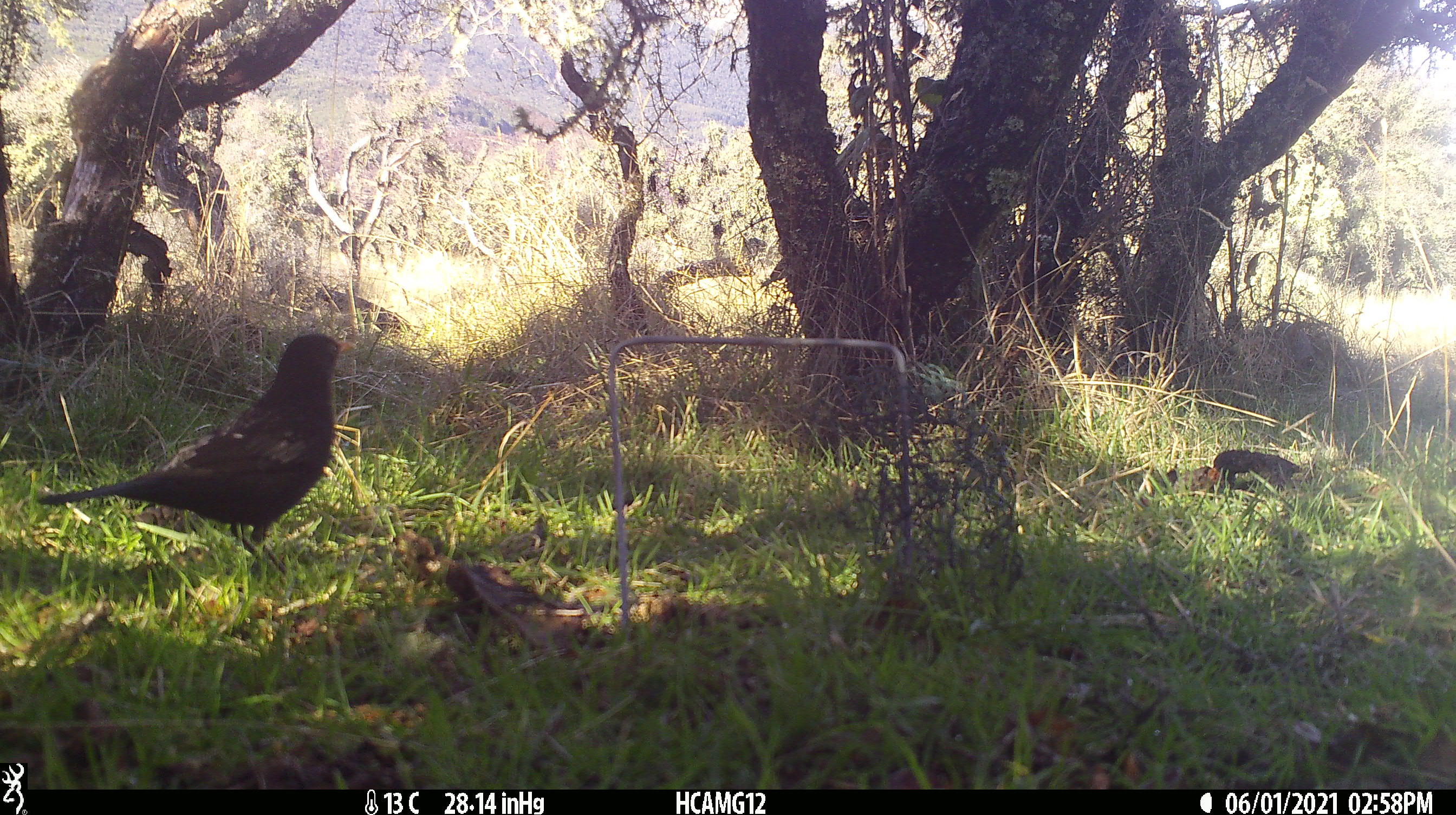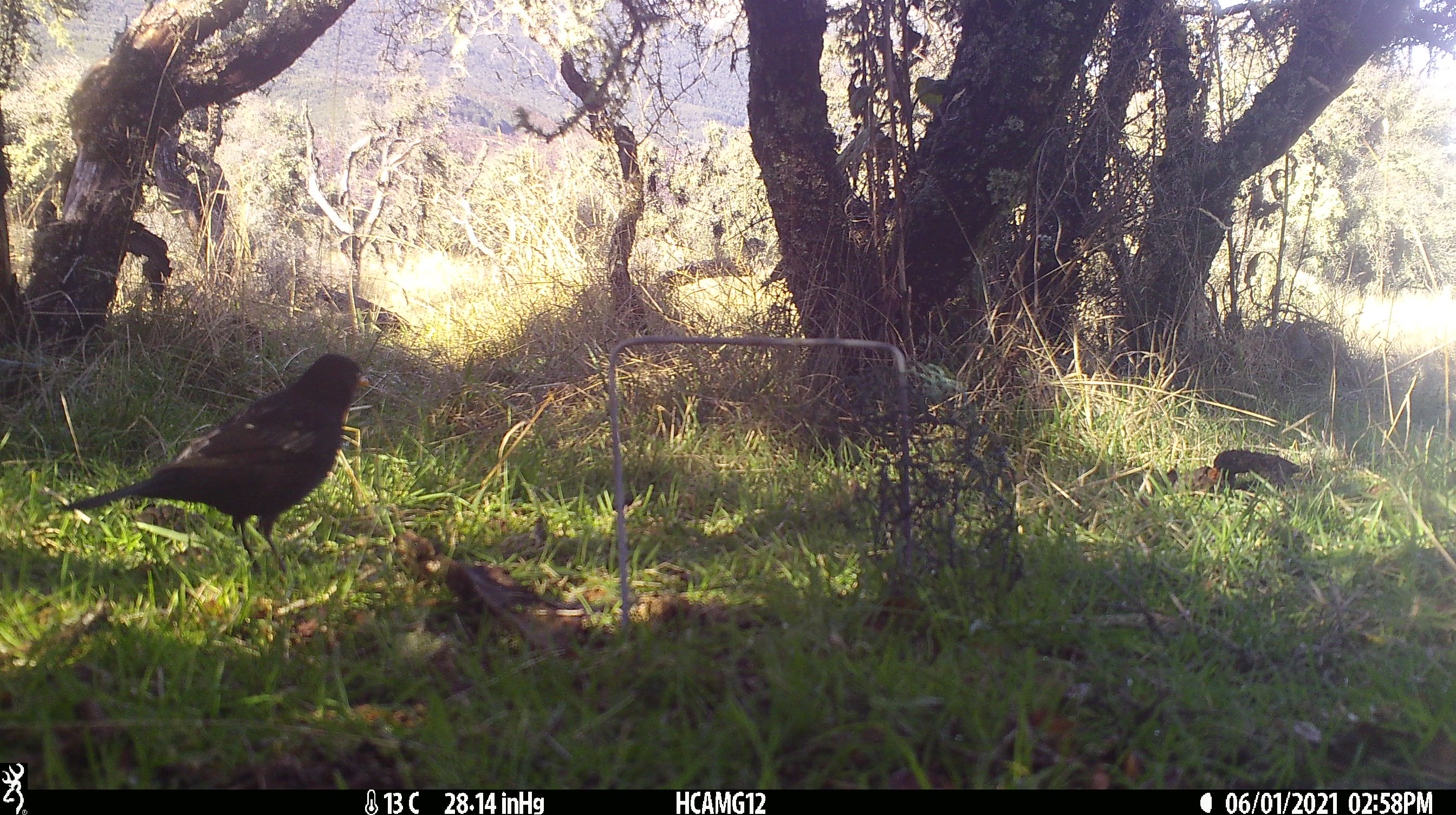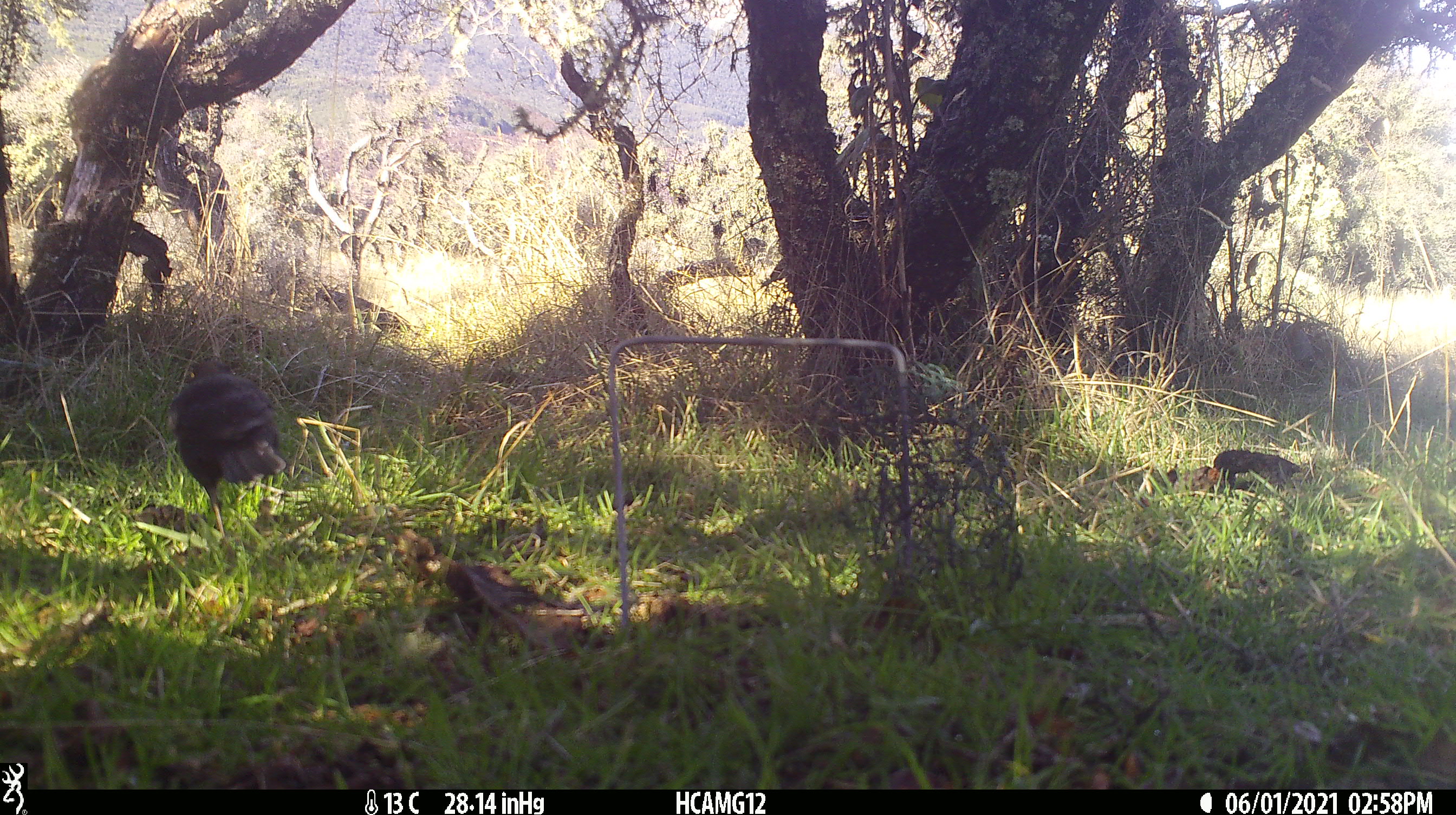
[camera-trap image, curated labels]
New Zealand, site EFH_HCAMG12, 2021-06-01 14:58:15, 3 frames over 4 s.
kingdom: Animalia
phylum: Chordata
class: Aves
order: Passeriformes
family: Turdidae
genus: Turdus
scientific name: Turdus merula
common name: eurasian blackbird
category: blackbird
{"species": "blackbird (eurasian blackbird) (Turdus merula)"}